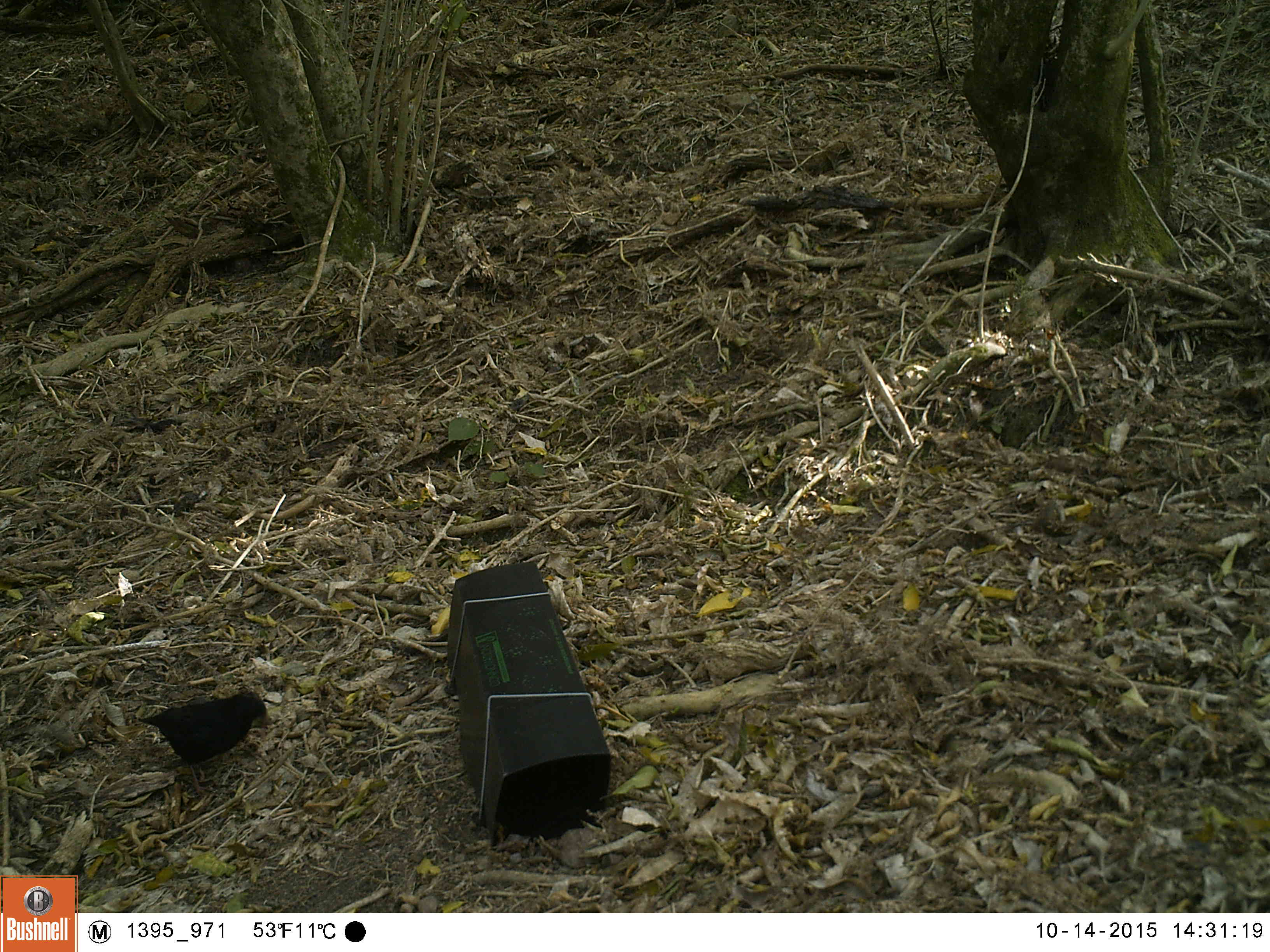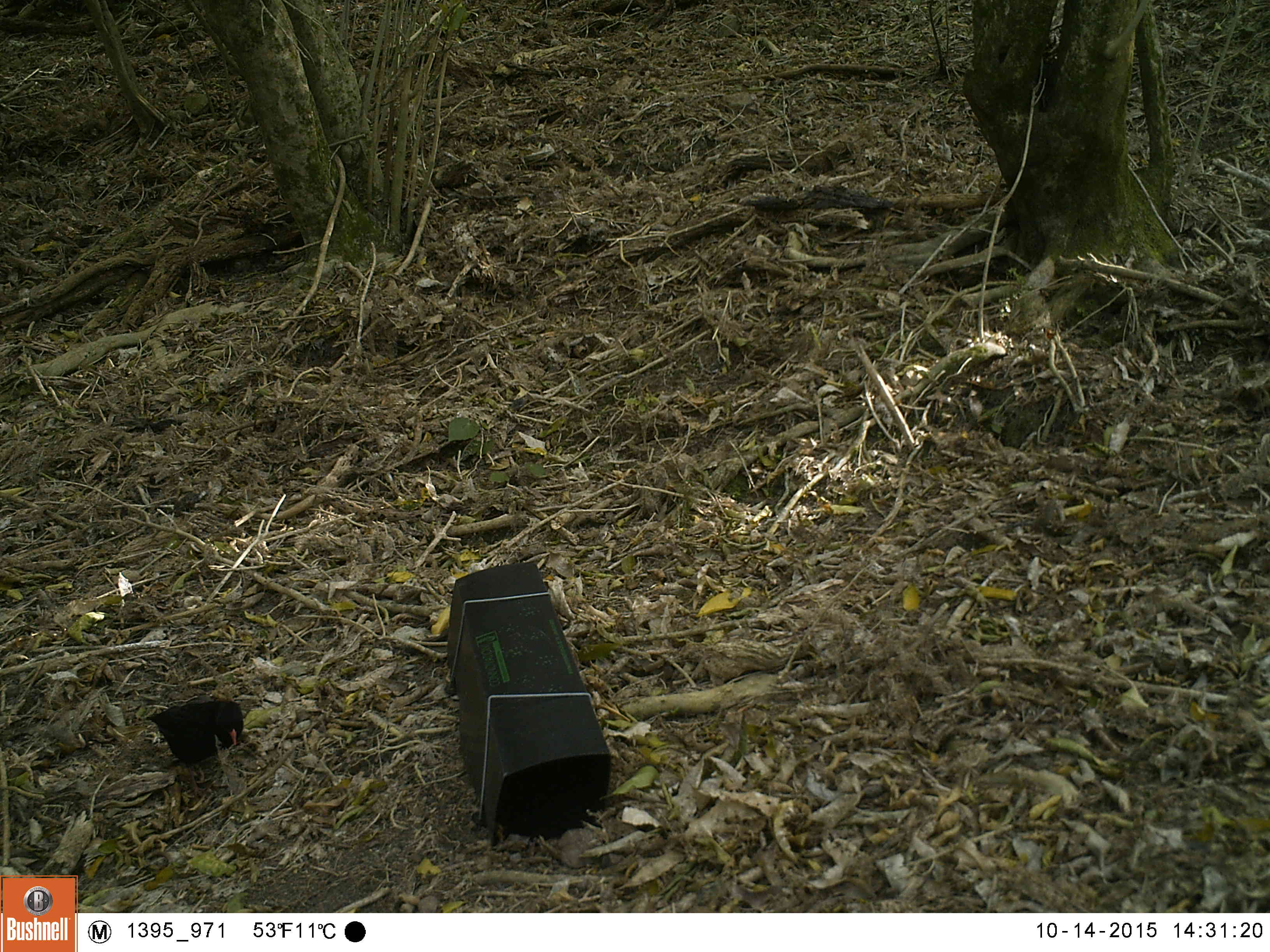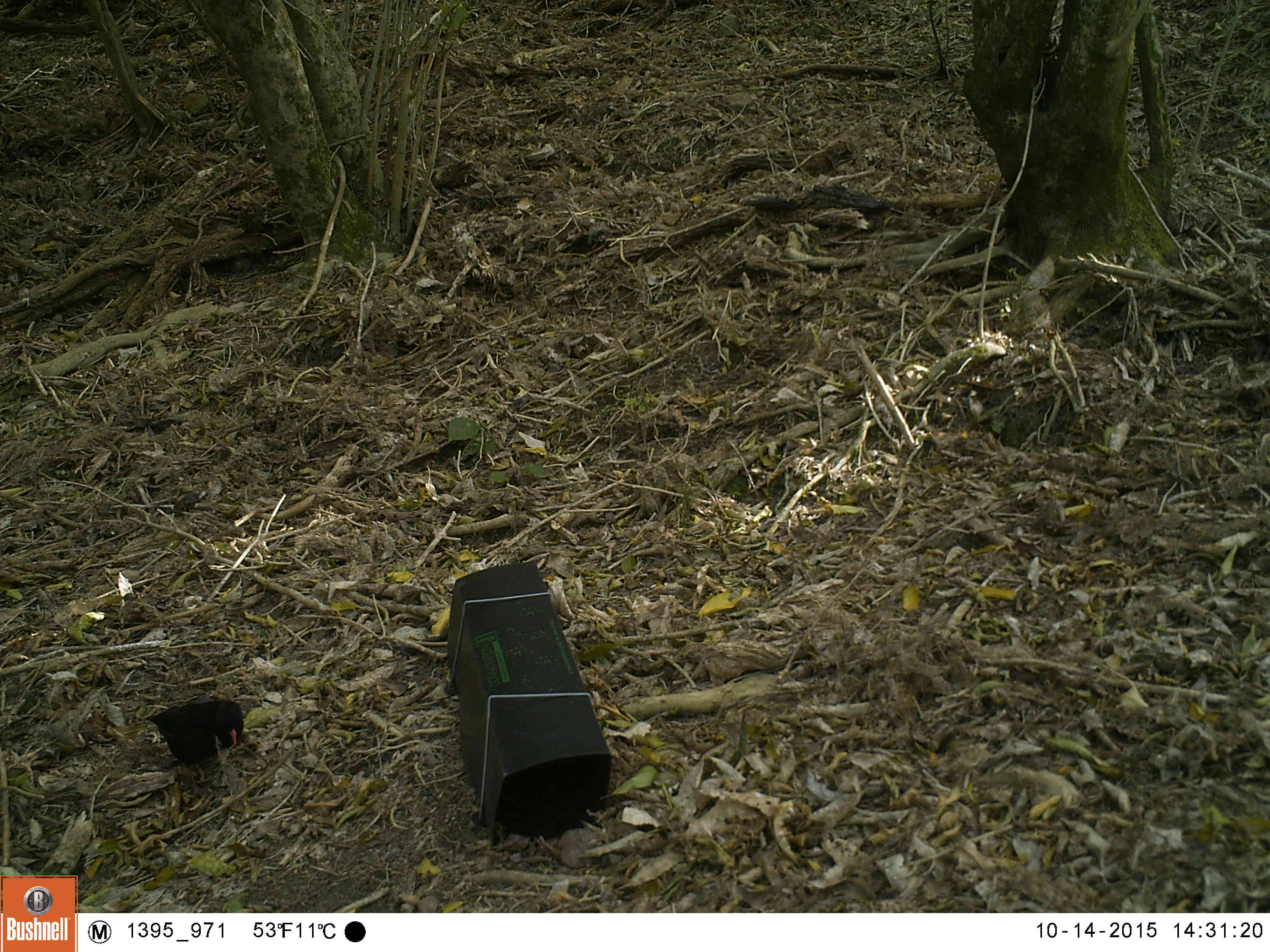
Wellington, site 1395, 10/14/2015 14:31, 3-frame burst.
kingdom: Animalia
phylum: Chordata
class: Aves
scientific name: Aves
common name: bird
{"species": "bird (Aves)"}